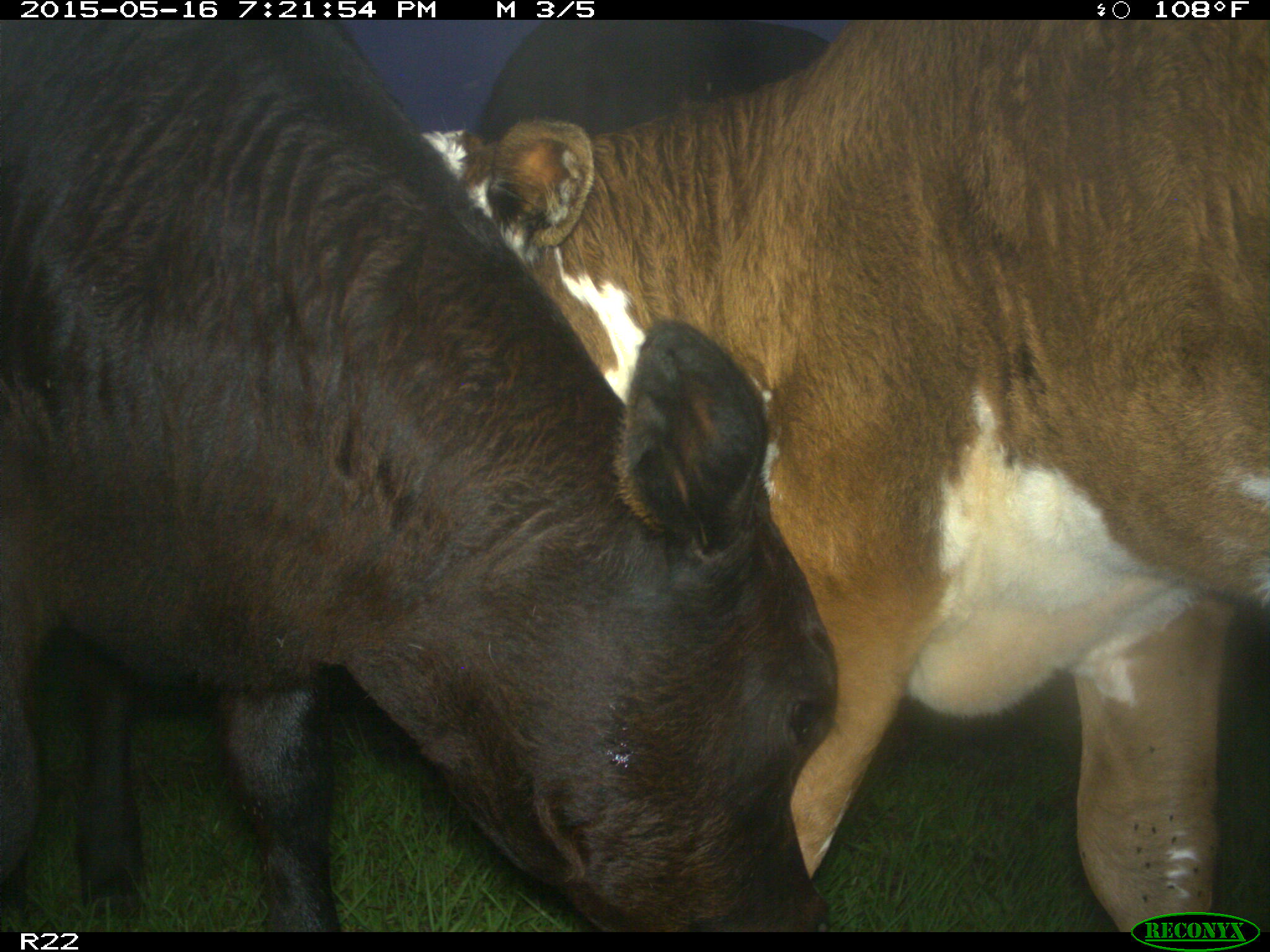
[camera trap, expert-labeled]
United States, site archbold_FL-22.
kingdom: Animalia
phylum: Chordata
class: Mammalia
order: Artiodactyla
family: Bovidae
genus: Bos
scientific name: Bos taurus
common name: domestic cow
Bos taurus (domestic cow).